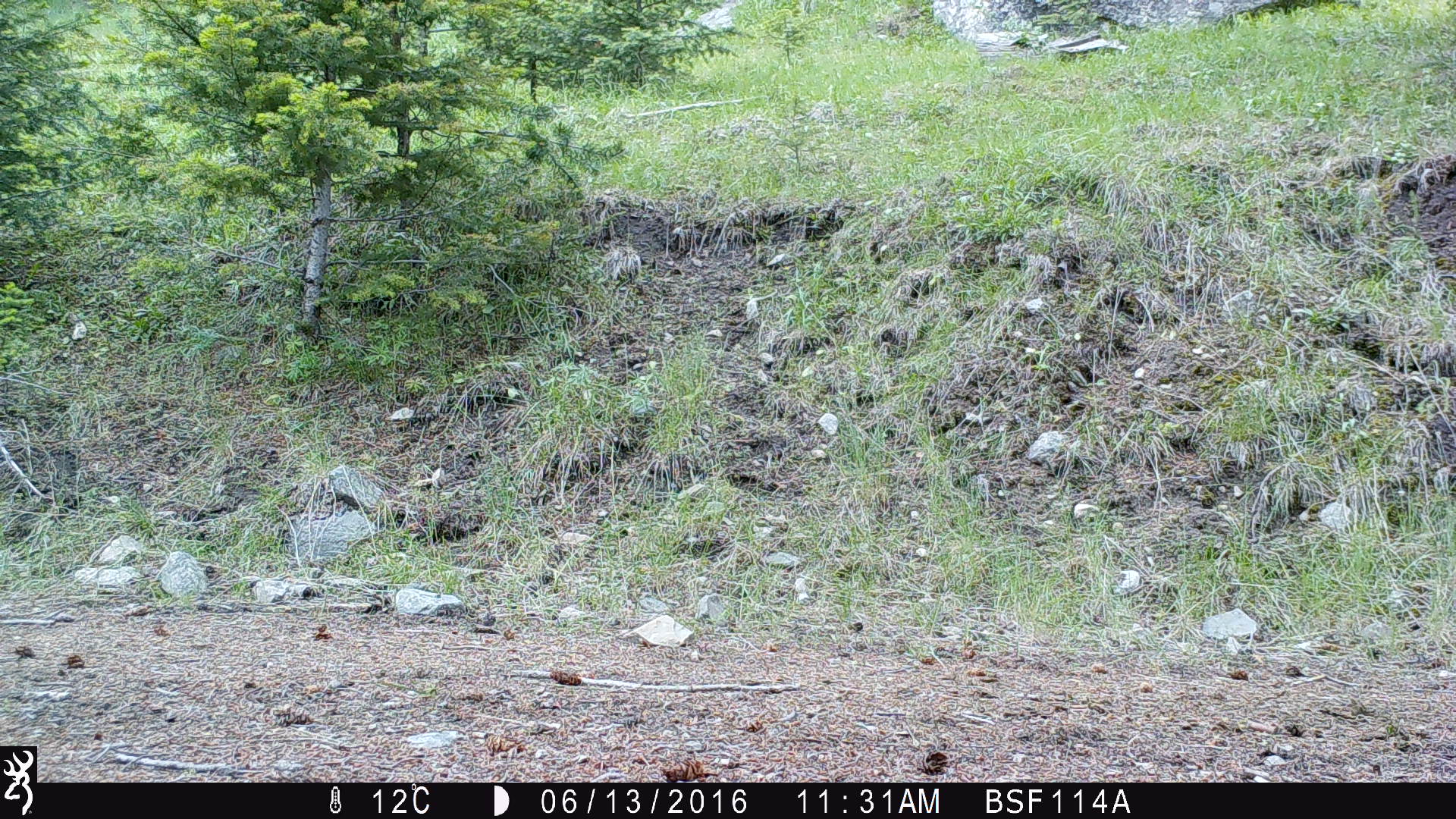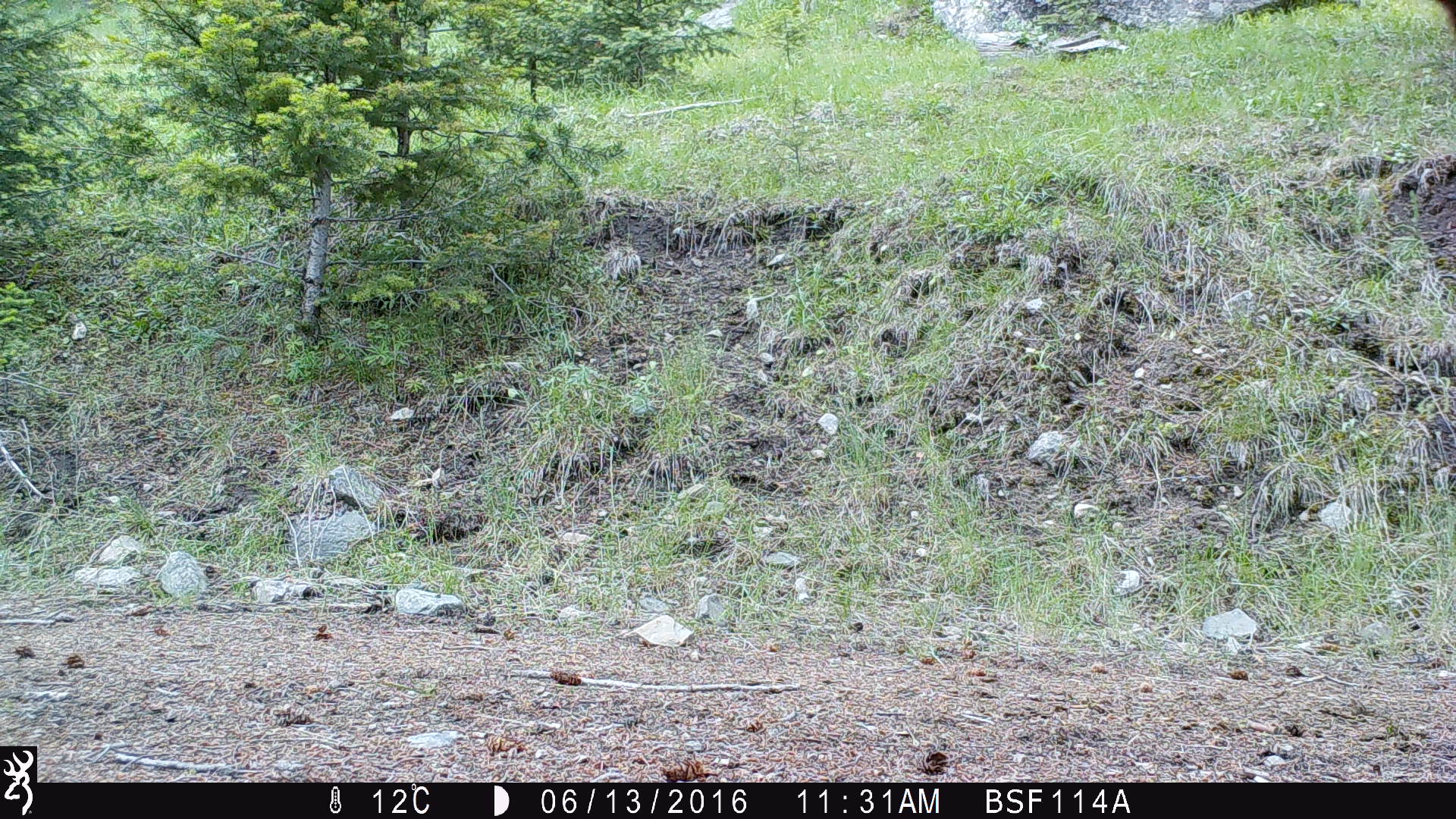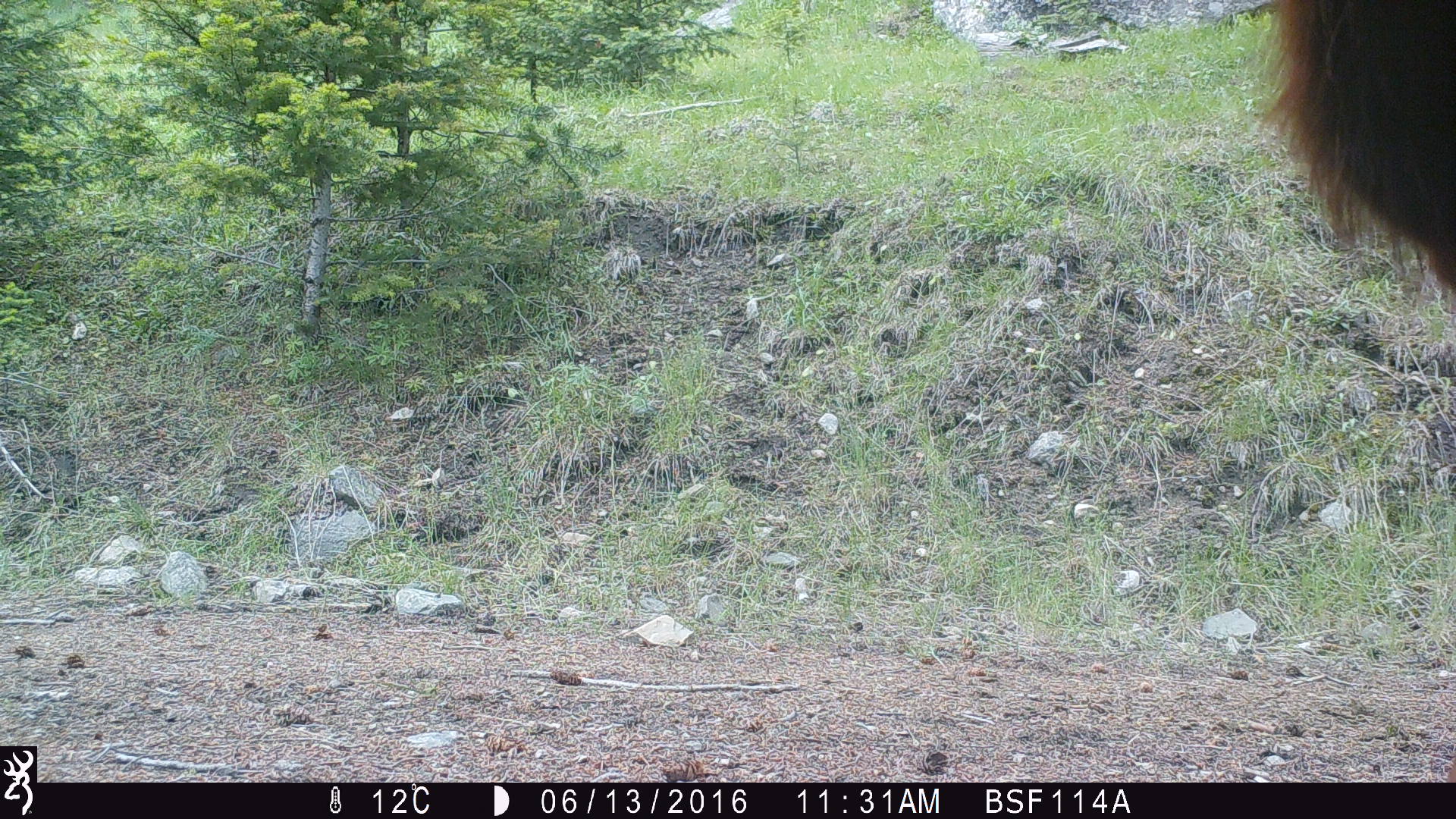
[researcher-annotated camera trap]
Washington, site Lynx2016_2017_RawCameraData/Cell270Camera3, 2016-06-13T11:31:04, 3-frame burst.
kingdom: Animalia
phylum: Chordata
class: Mammalia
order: Artiodactyla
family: Bovidae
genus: Bos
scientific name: Bos taurus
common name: domestic cattle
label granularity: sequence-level